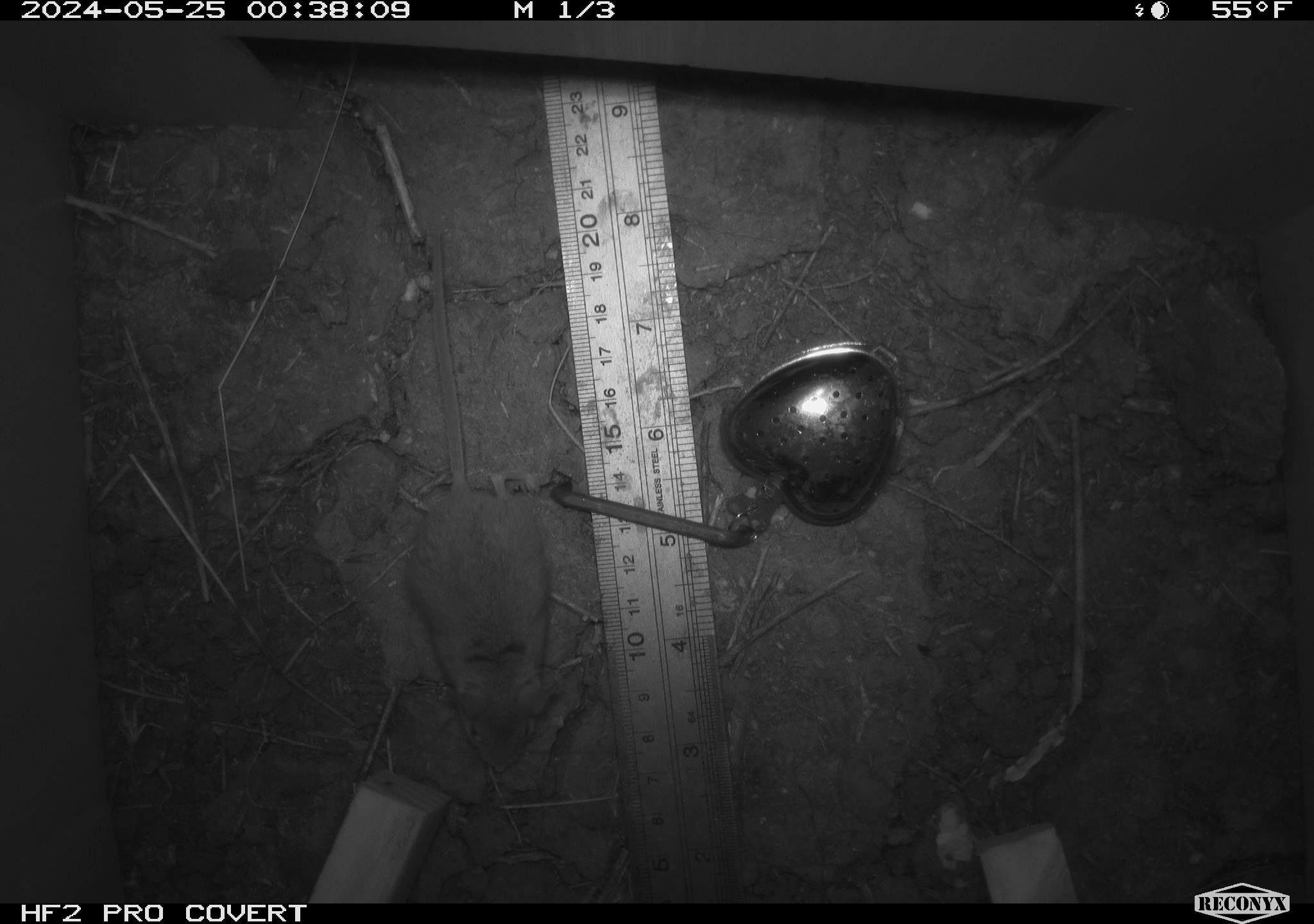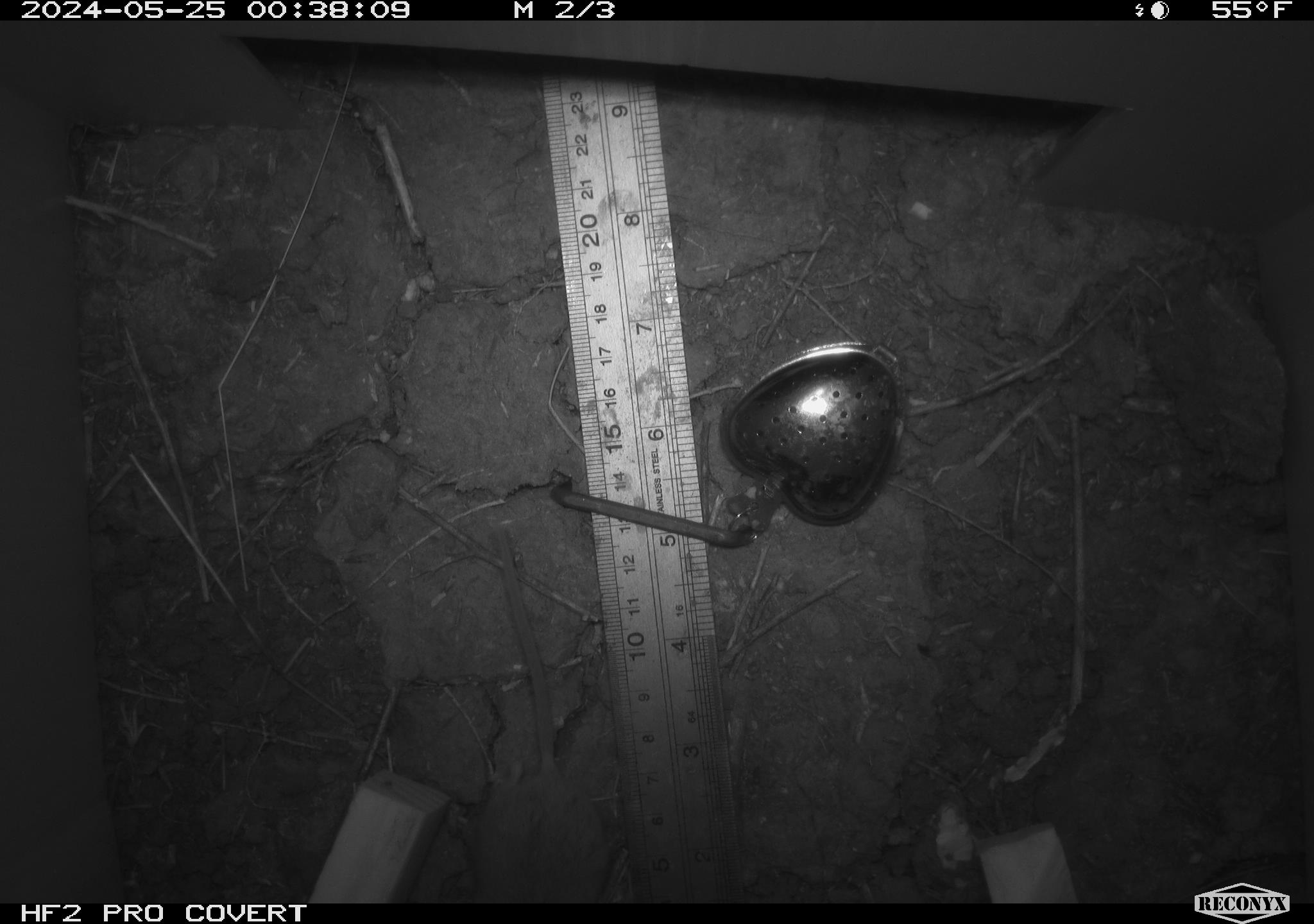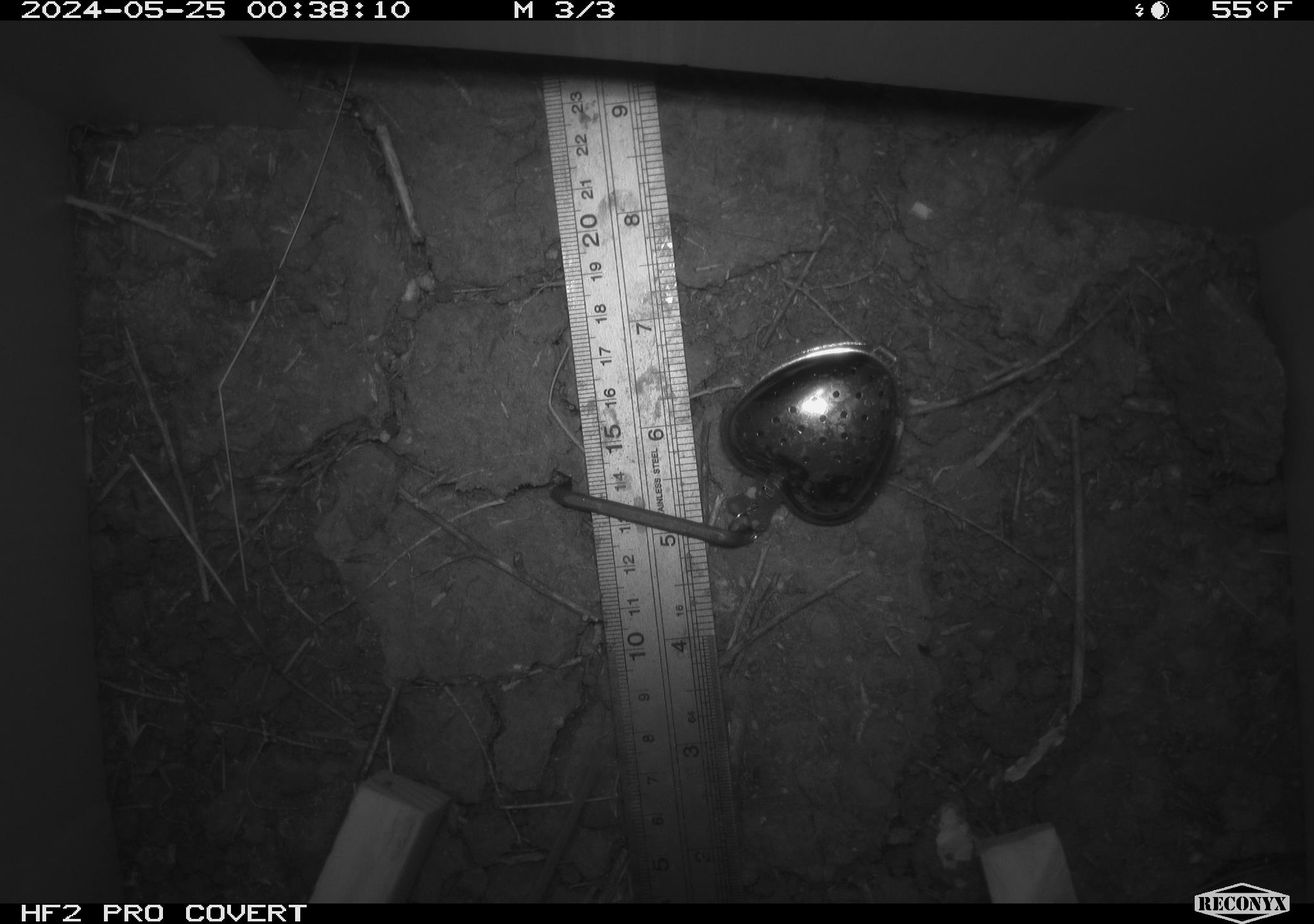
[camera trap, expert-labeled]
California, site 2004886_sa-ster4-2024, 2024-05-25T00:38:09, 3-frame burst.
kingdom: Animalia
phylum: Chordata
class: Mammalia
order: Rodentia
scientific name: Rodentia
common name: mouse species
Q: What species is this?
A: Mouse species (Rodentia).